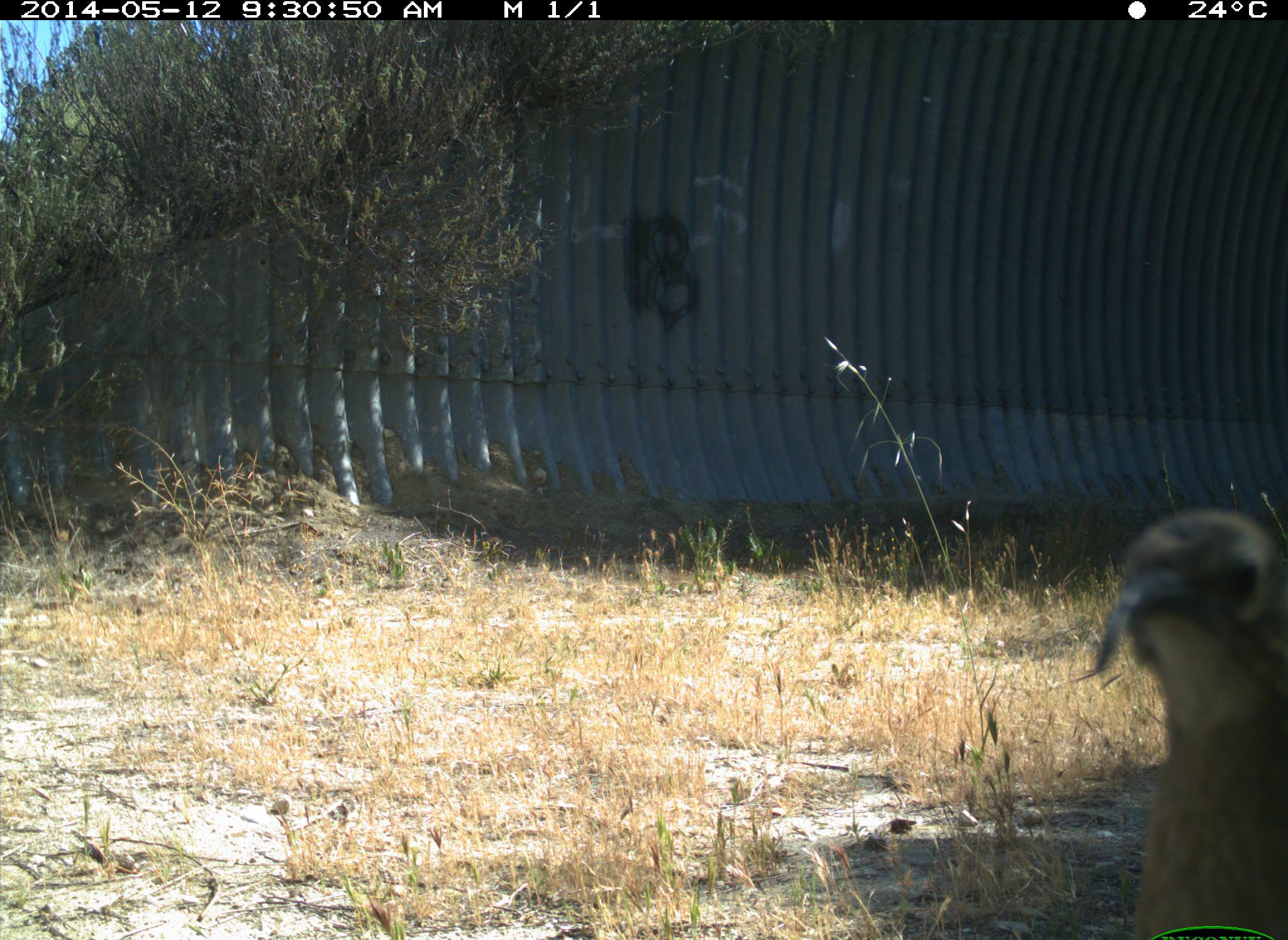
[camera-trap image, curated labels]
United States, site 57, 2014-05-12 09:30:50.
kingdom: Animalia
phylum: Chordata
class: Aves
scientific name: Aves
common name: bird